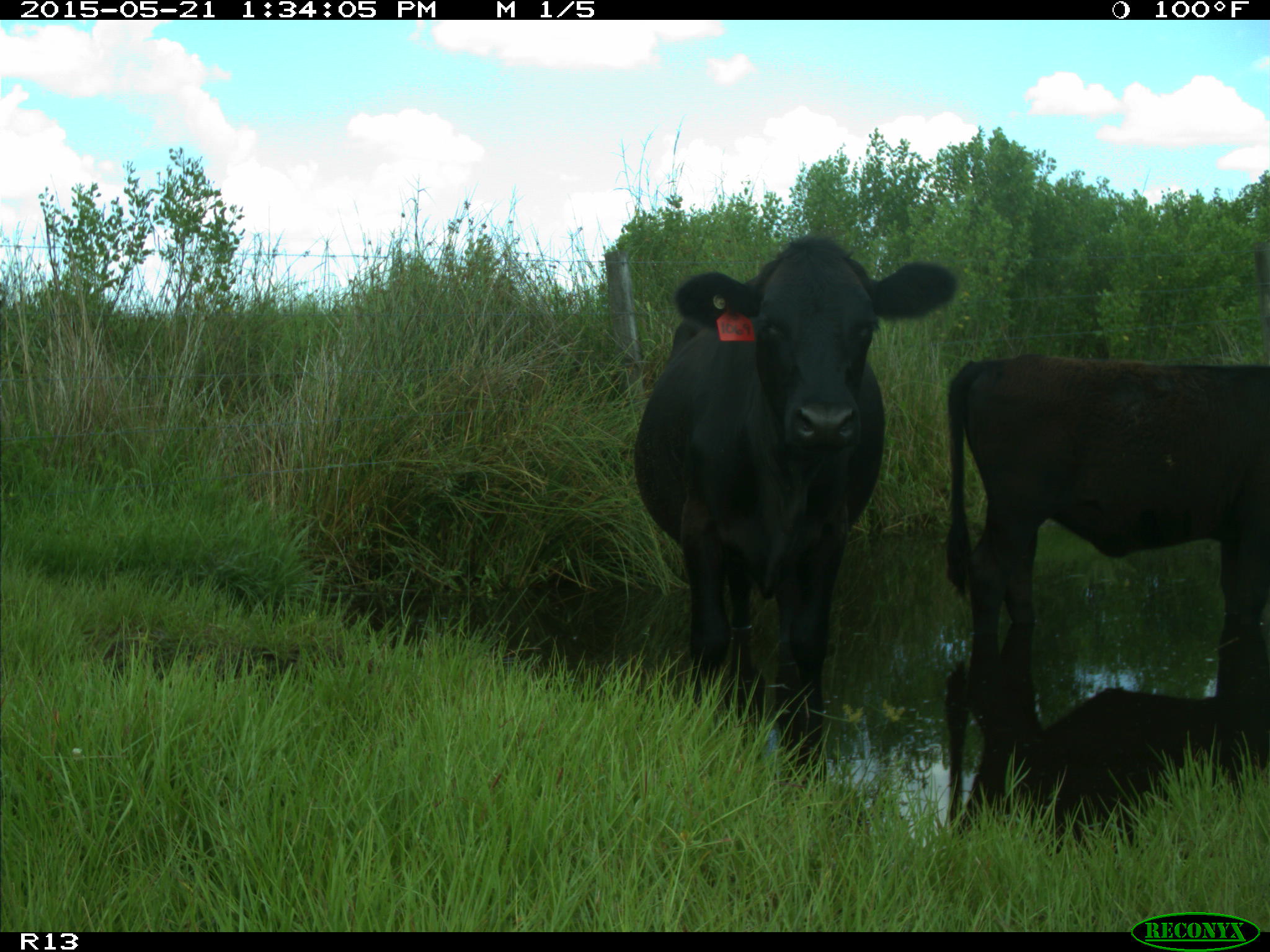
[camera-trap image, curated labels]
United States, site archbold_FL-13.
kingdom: Animalia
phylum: Chordata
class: Mammalia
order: Artiodactyla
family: Bovidae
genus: Bos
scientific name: Bos taurus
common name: domestic cow